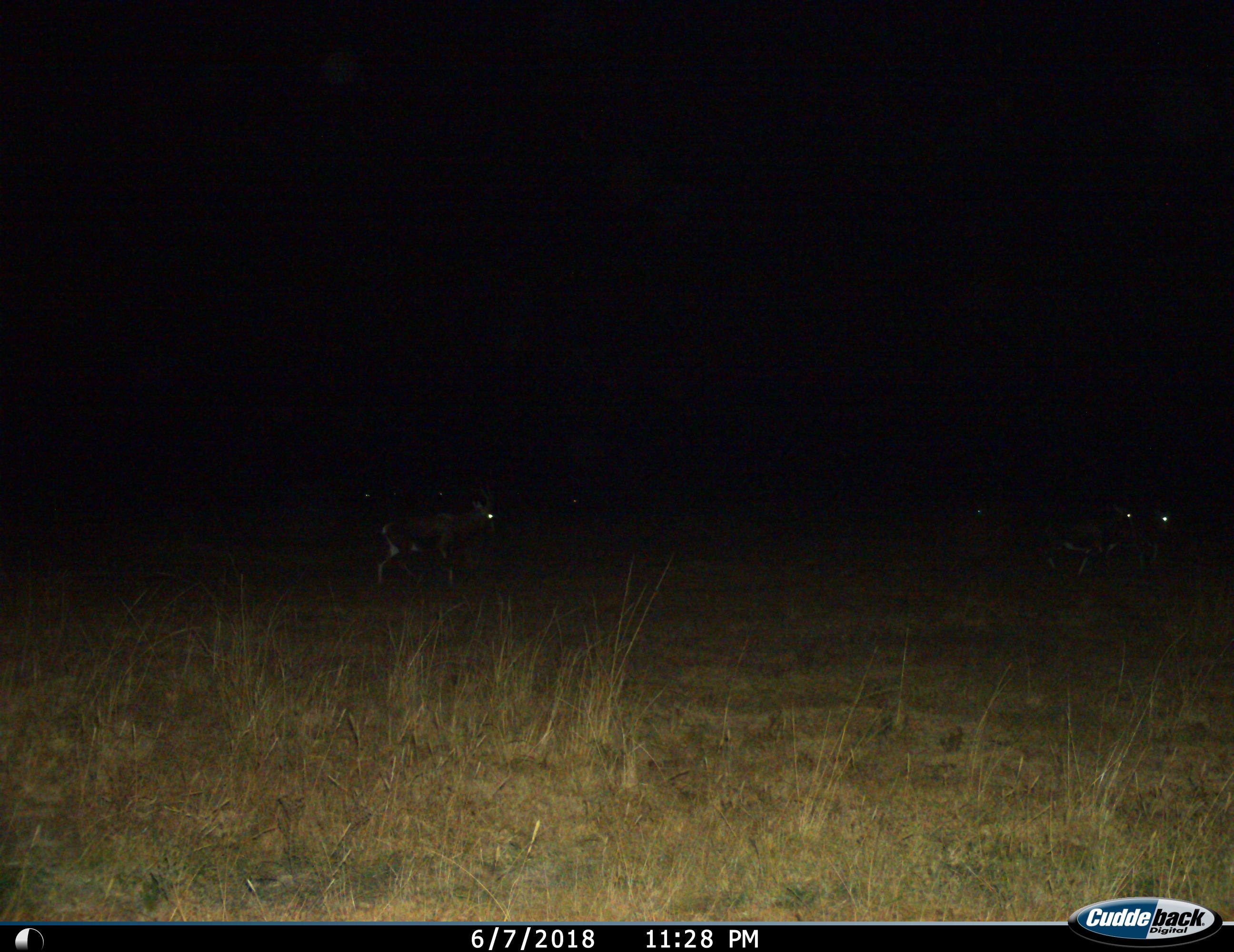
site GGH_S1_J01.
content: unidentified animal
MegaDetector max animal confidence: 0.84